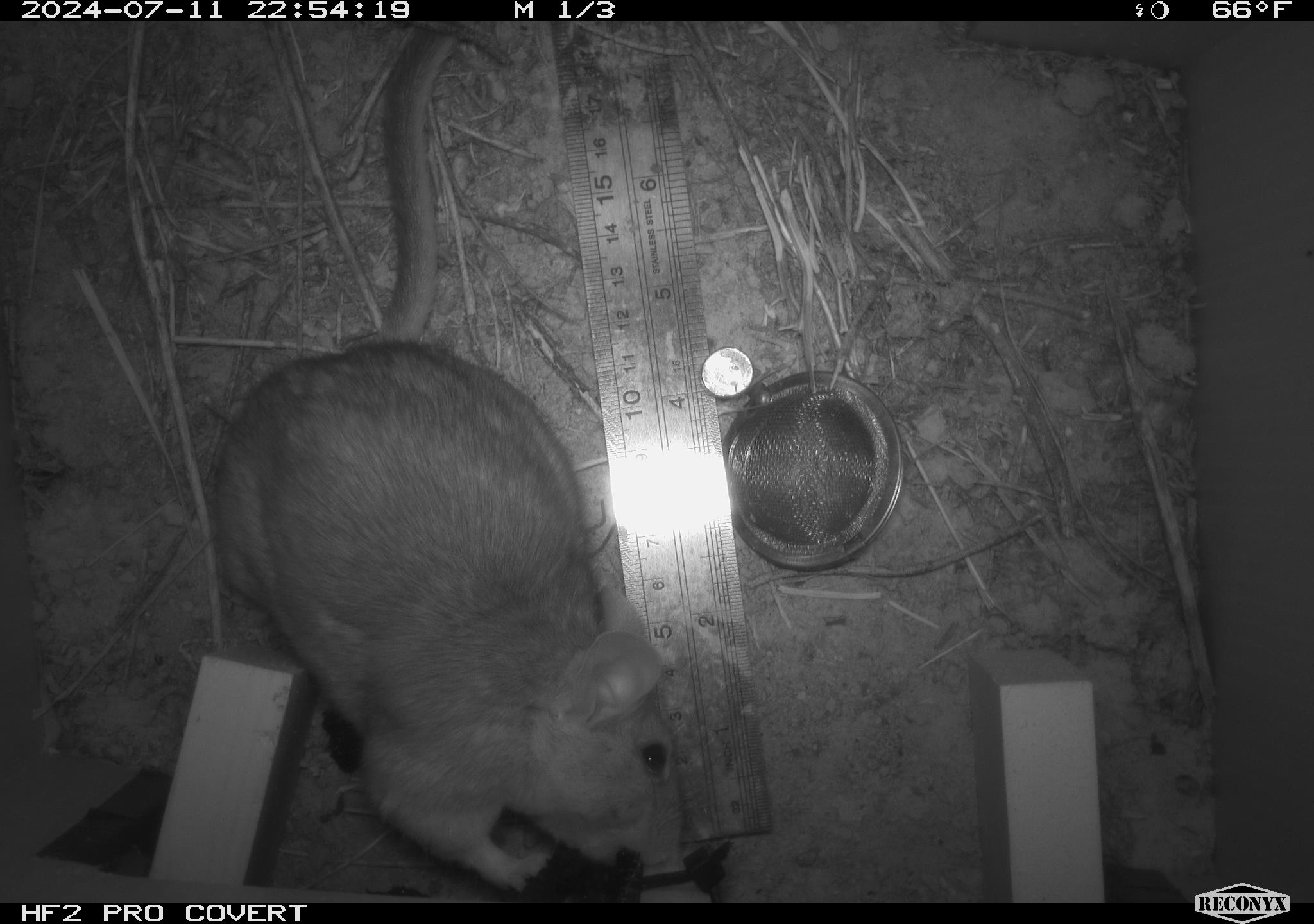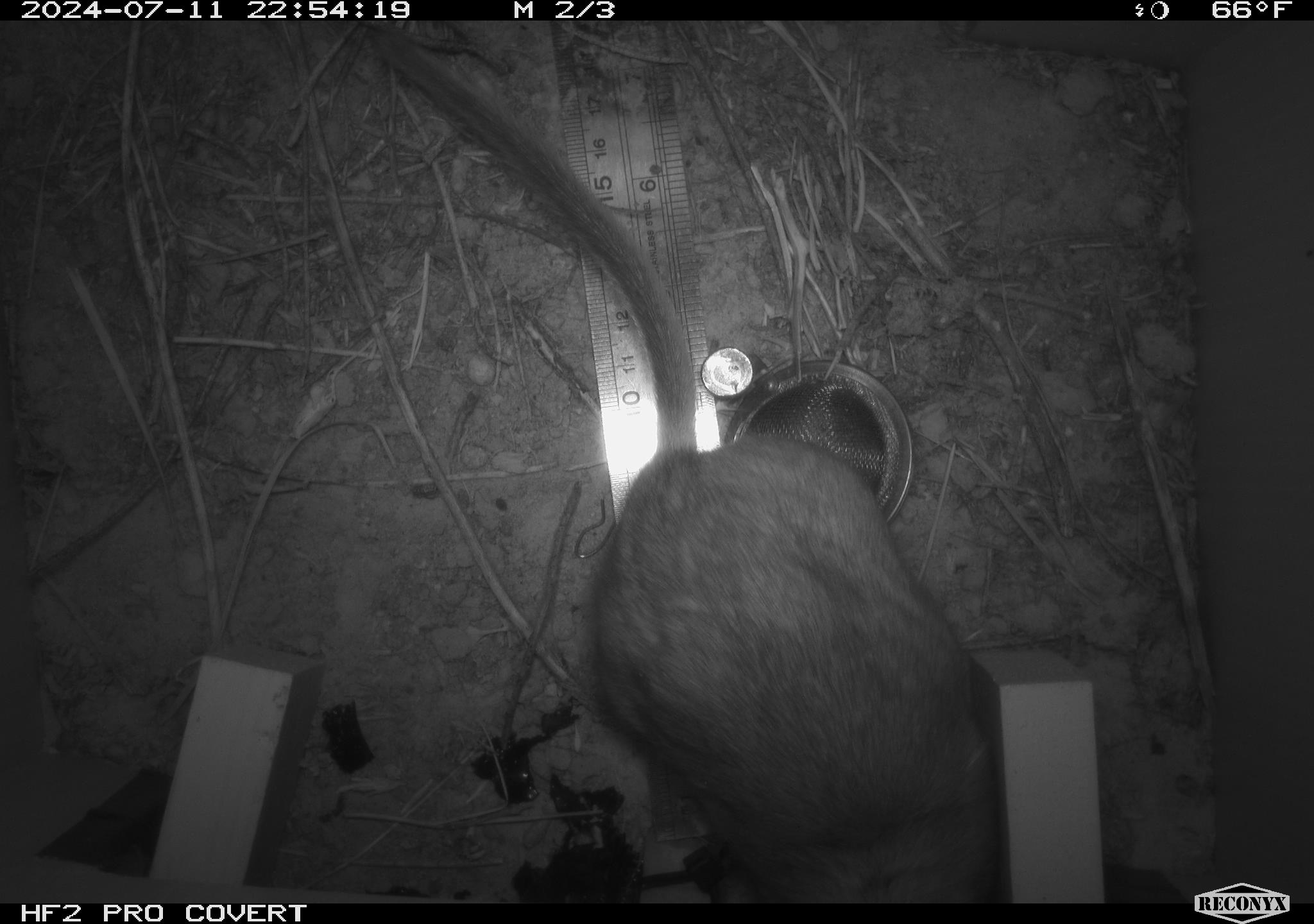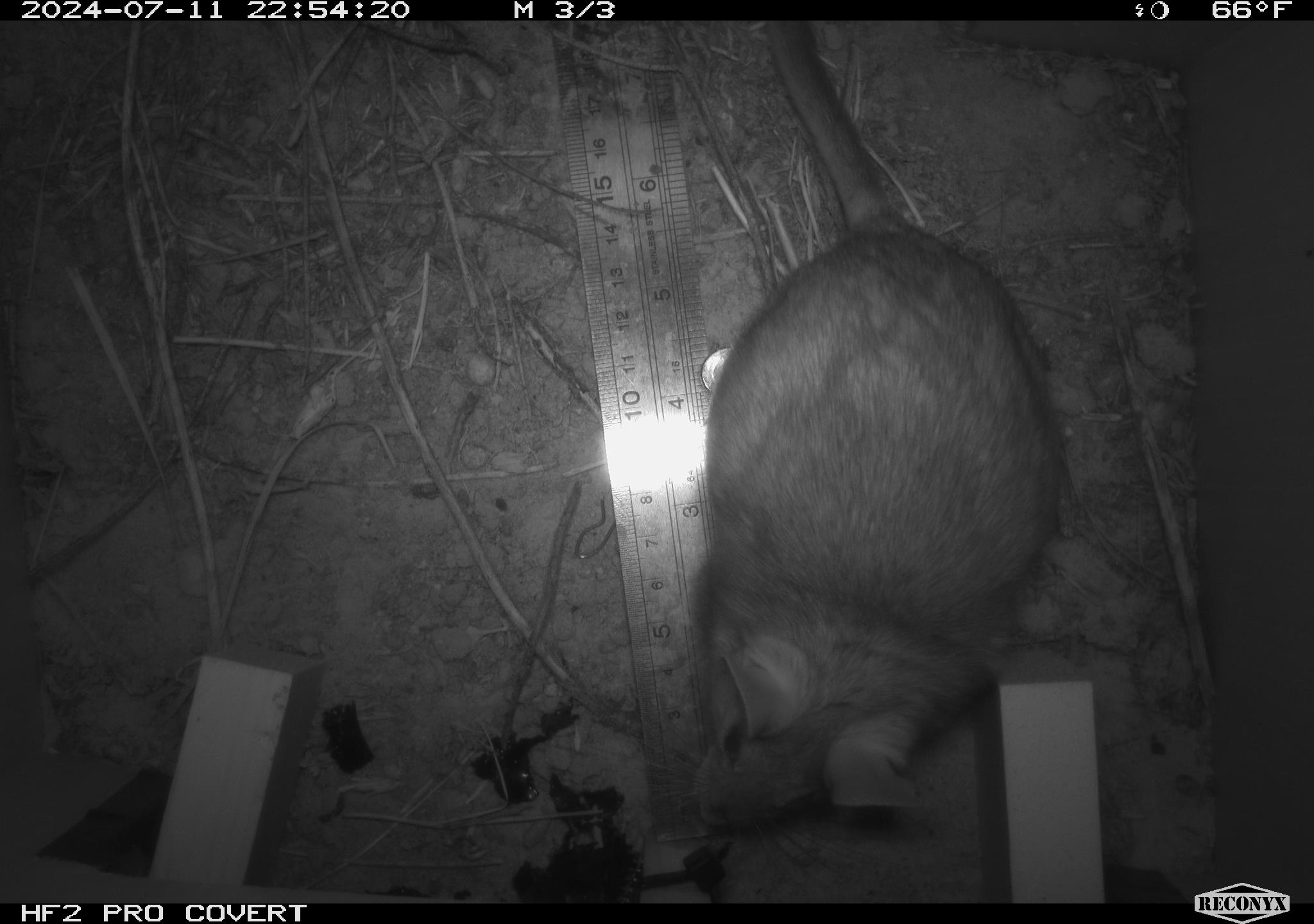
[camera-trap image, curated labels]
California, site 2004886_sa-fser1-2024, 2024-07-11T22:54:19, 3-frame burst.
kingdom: Animalia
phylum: Chordata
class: Mammalia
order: Rodentia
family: Cricetidae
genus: Neotoma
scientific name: Neotoma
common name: pack rat or woodrat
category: neotoma species